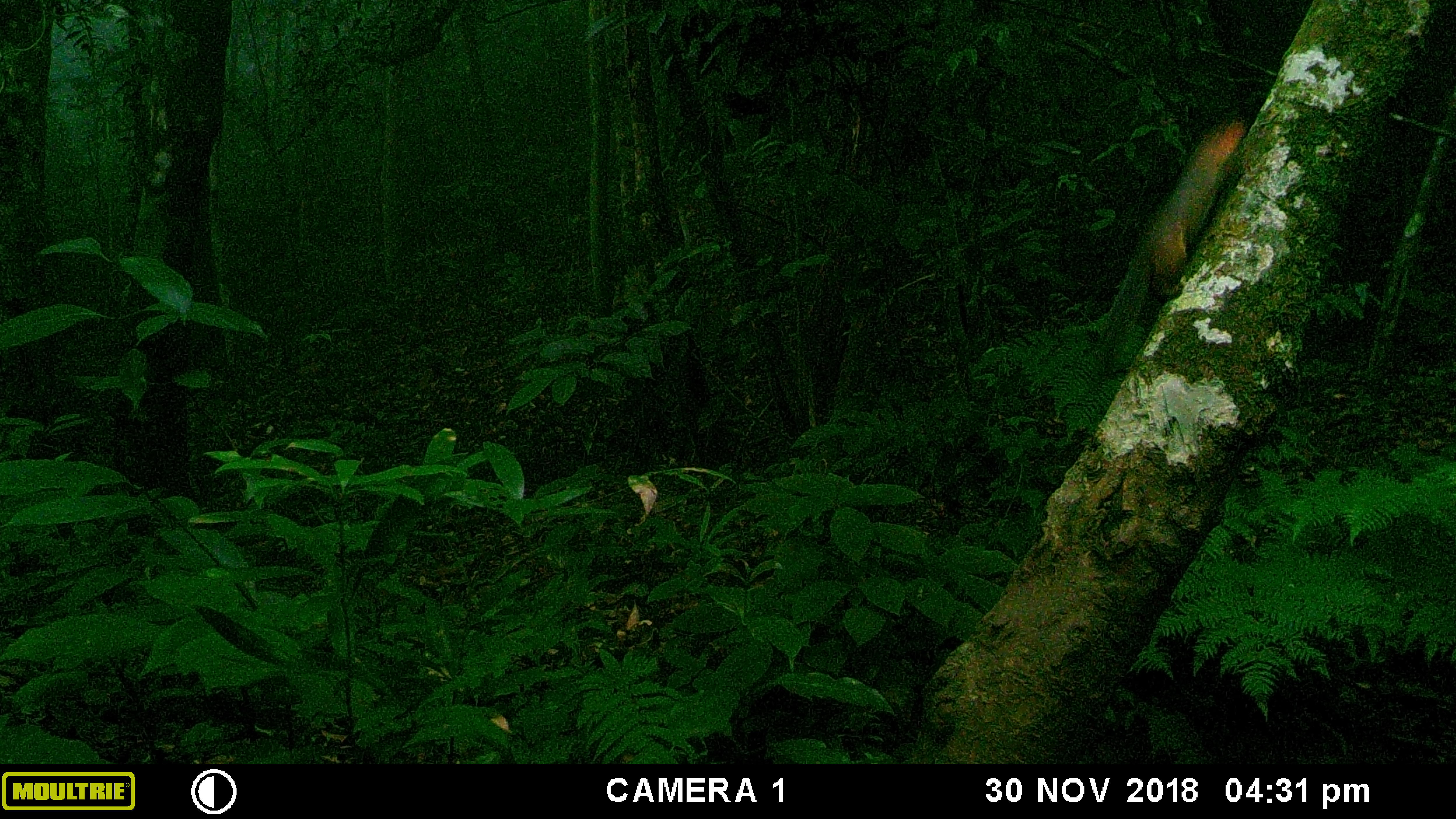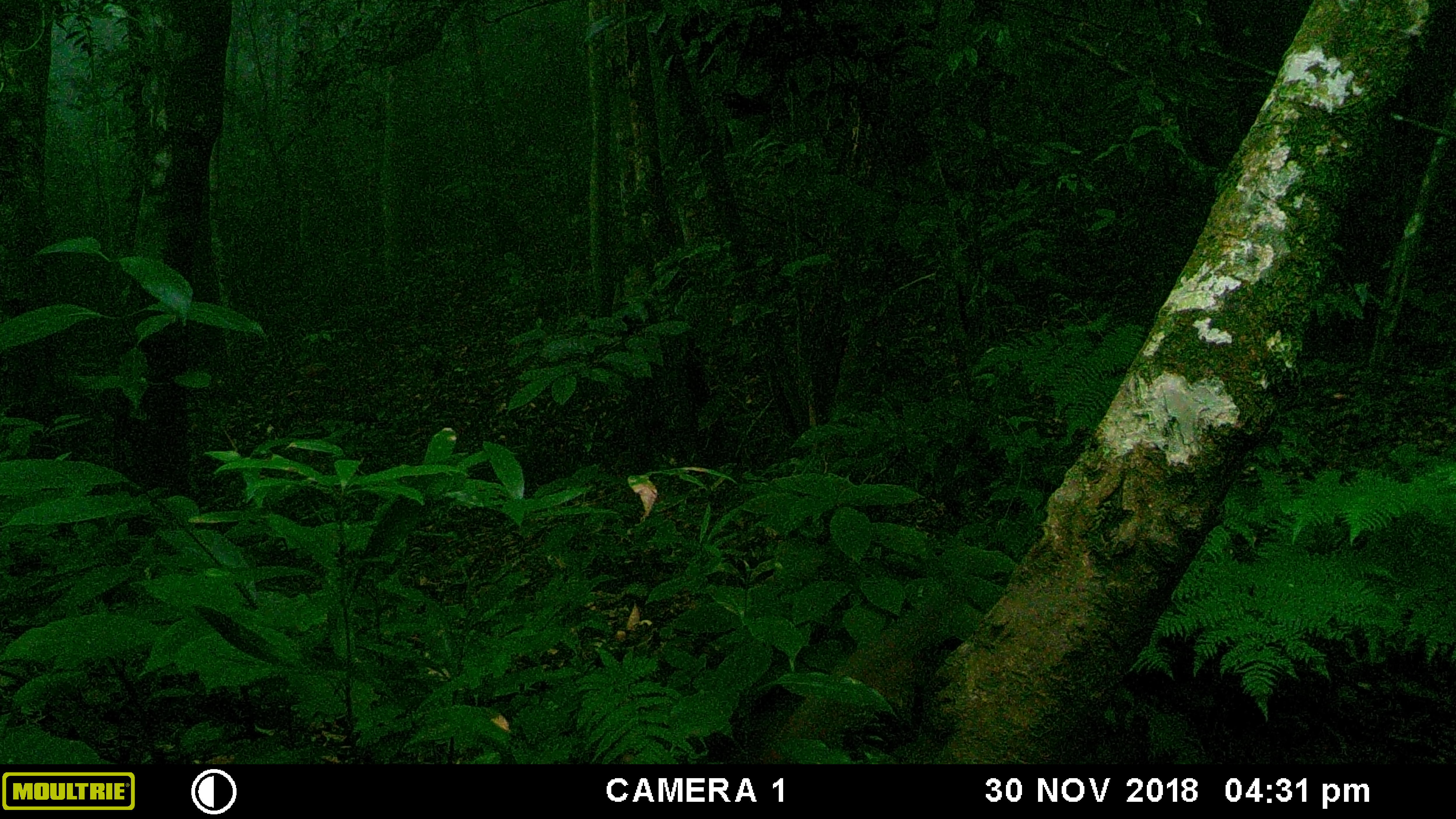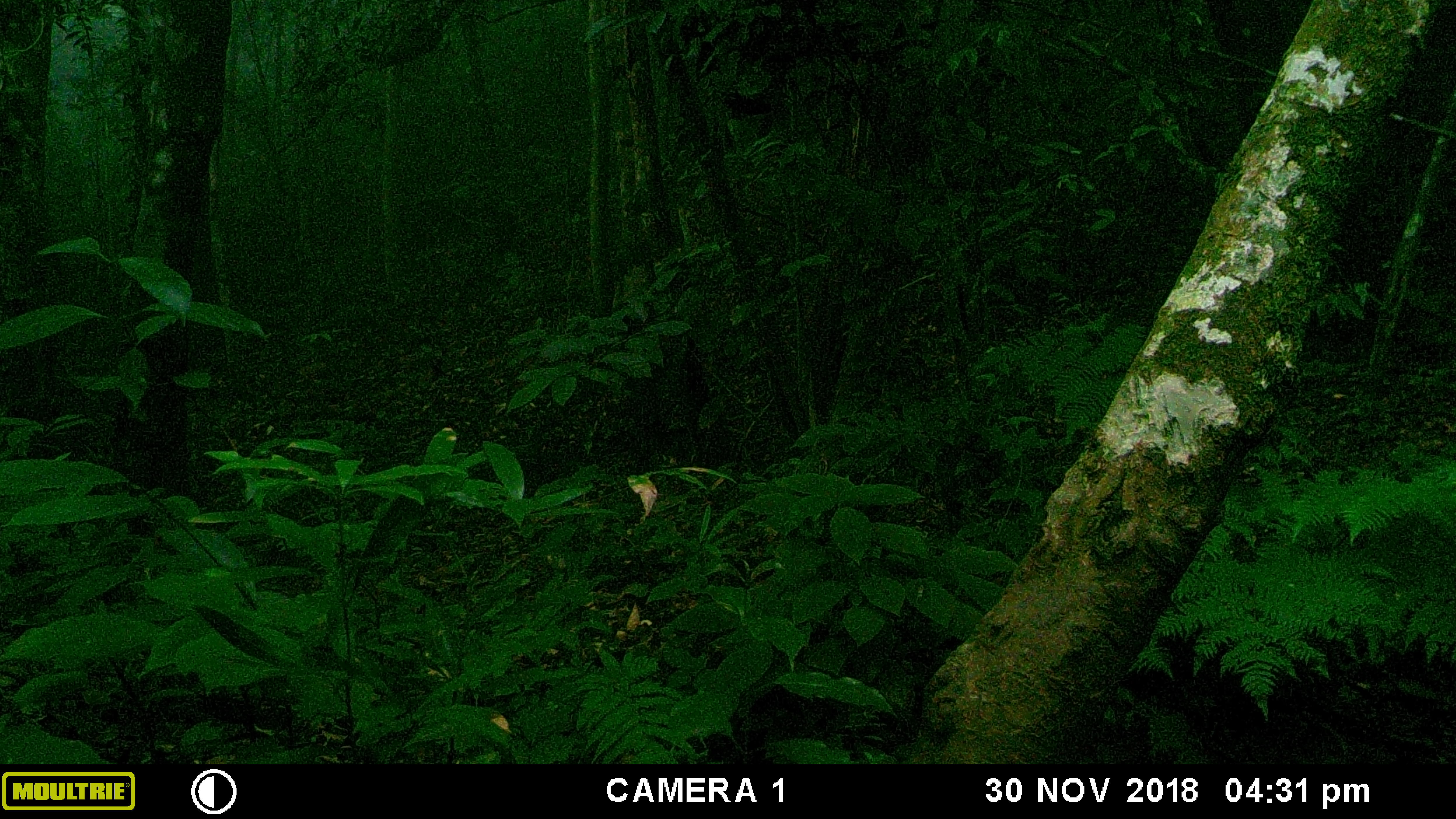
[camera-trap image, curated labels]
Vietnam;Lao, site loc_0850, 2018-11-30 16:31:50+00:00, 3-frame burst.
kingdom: Animalia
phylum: Chordata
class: Mammalia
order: Rodentia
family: Sciuridae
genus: Dremomys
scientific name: Dremomys rufigenis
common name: red-cheeked squirrel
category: red cheeked squirrel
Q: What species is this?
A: Red cheeked squirrel (red-cheeked squirrel) (Dremomys rufigenis).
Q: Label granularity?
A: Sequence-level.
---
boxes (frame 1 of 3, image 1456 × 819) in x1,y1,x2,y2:
red cheeked squirrel: 1095,105,1249,380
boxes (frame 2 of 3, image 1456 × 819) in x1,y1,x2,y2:
red cheeked squirrel: 755,581,967,761